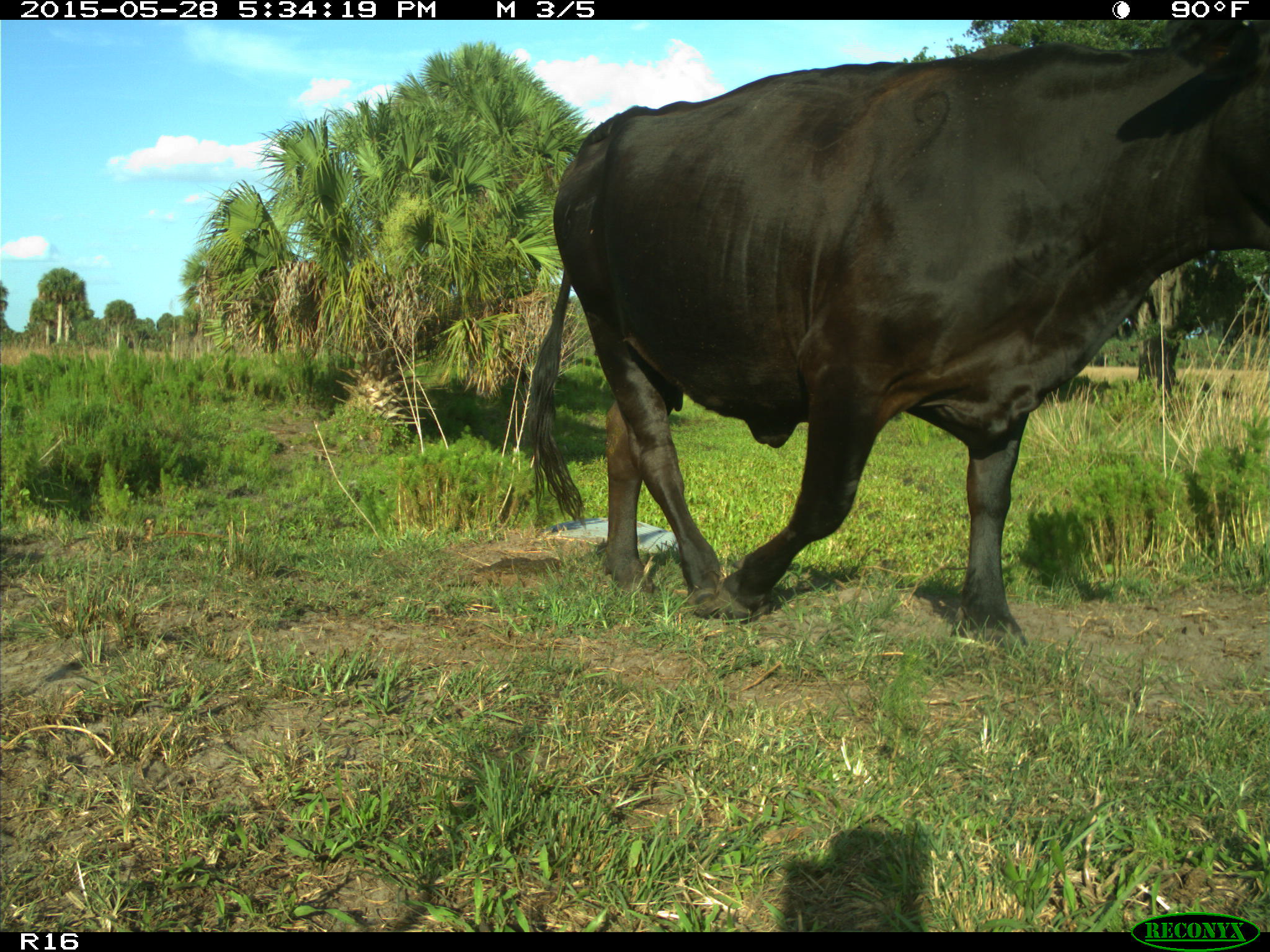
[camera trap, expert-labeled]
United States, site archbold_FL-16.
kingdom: Animalia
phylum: Chordata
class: Mammalia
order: Artiodactyla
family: Bovidae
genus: Bos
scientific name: Bos taurus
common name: domestic cow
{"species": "Bos taurus (domestic cow)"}